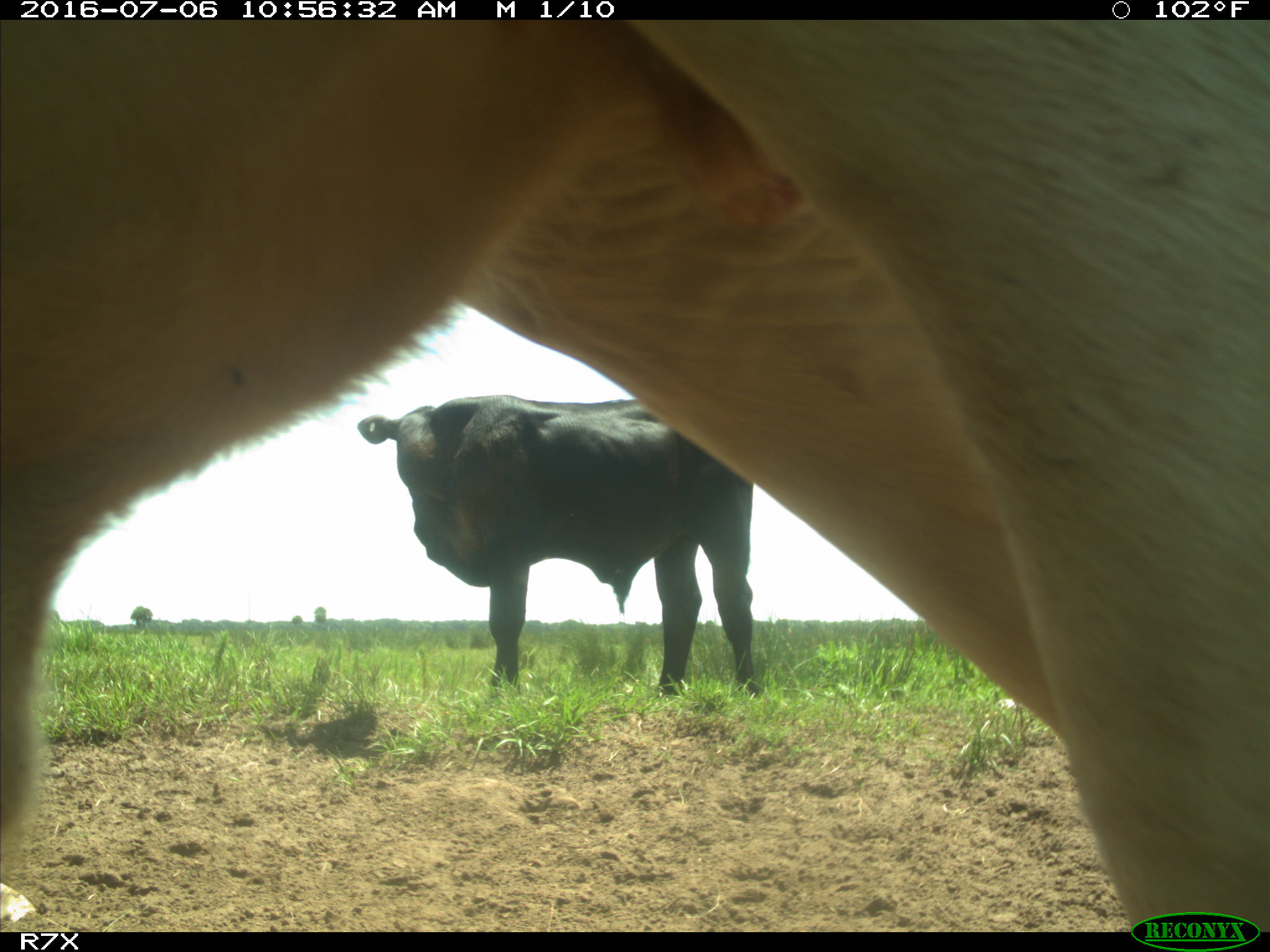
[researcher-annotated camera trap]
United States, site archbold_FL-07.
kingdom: Animalia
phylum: Chordata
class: Mammalia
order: Artiodactyla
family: Bovidae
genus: Bos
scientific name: Bos taurus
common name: domestic cow